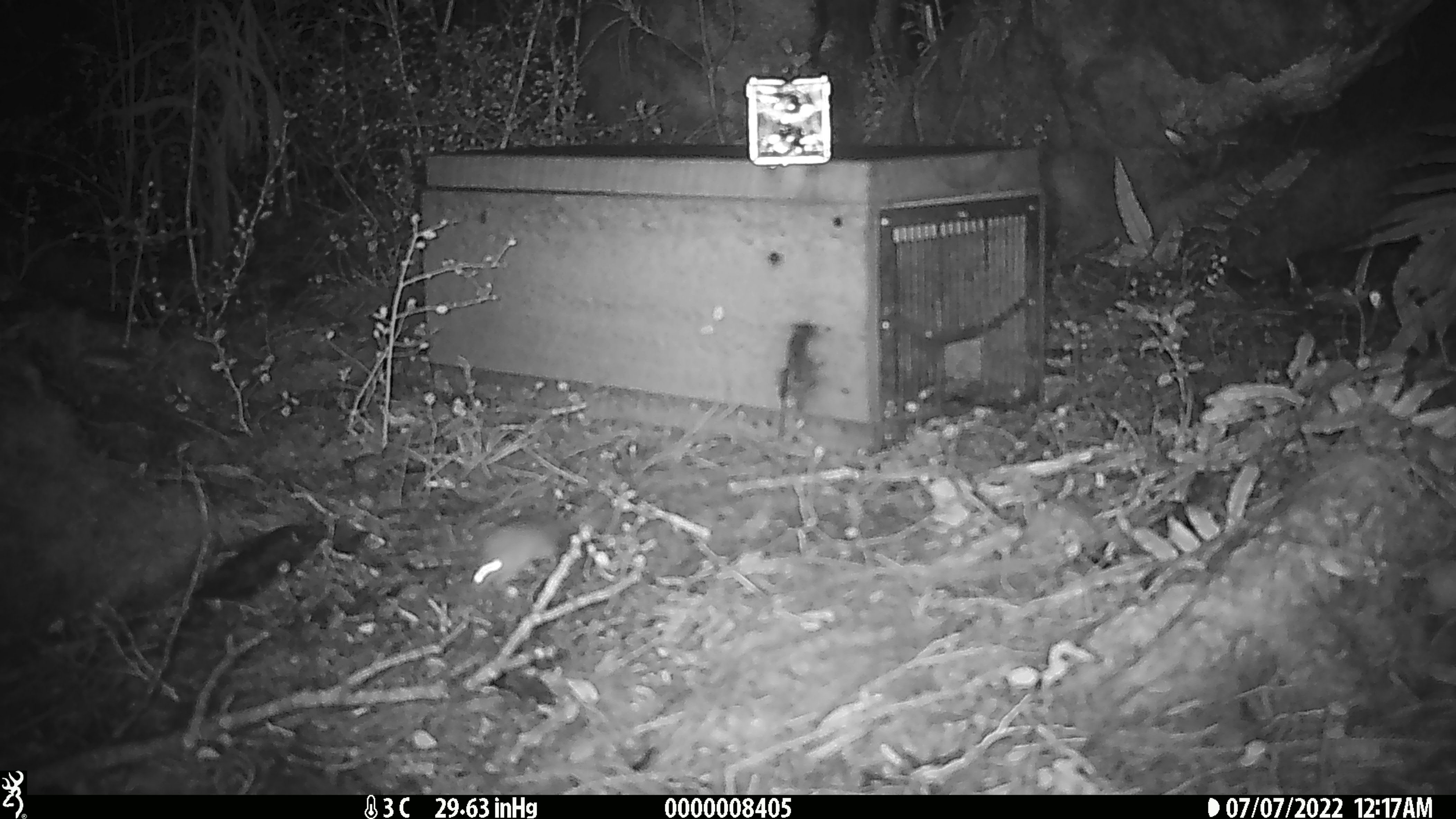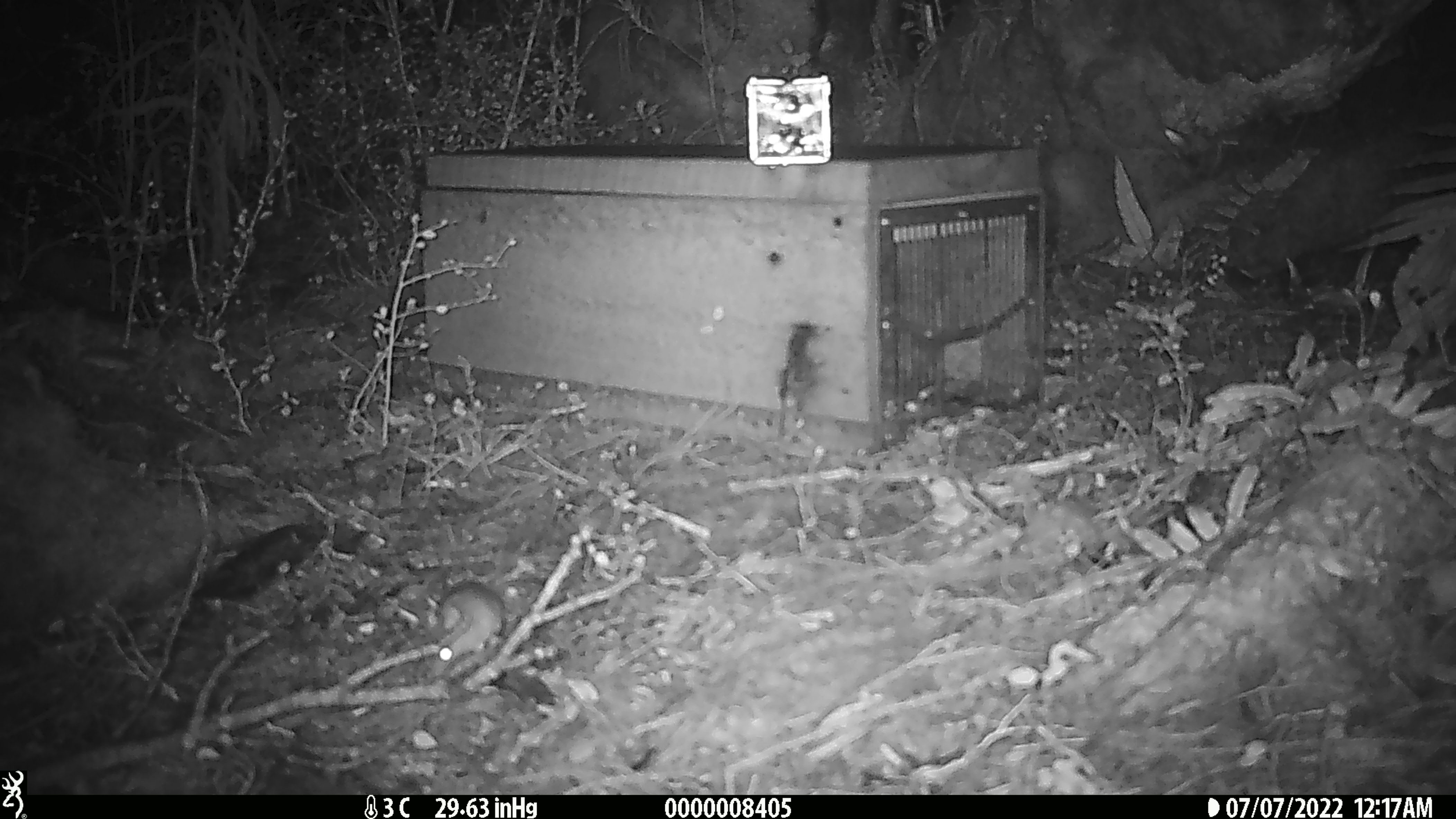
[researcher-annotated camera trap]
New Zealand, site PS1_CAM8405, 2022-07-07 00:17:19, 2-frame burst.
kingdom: Animalia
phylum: Chordata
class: Mammalia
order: Rodentia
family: Muridae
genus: Mus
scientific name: Mus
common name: mouse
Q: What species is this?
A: Mouse (Mus).